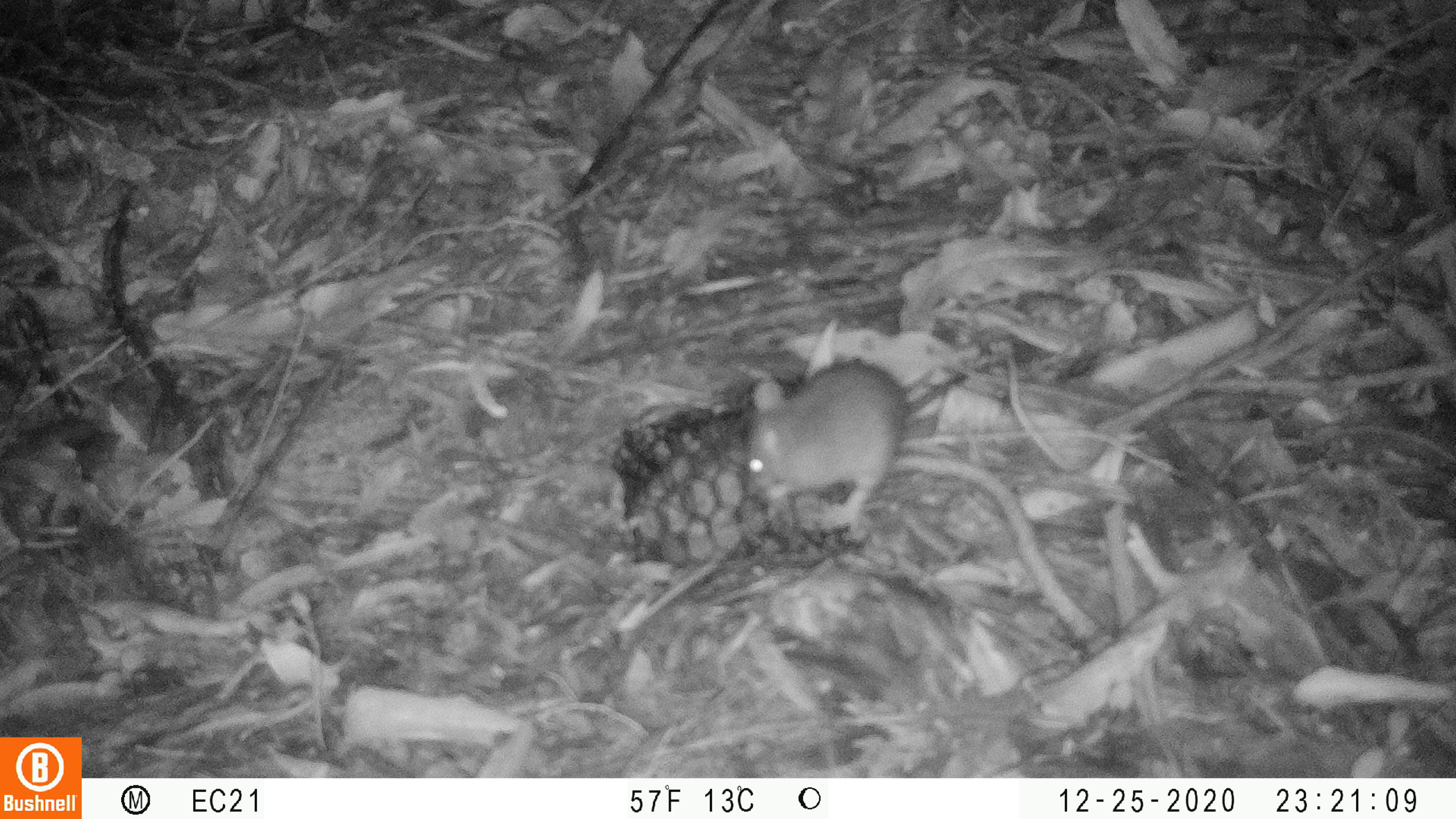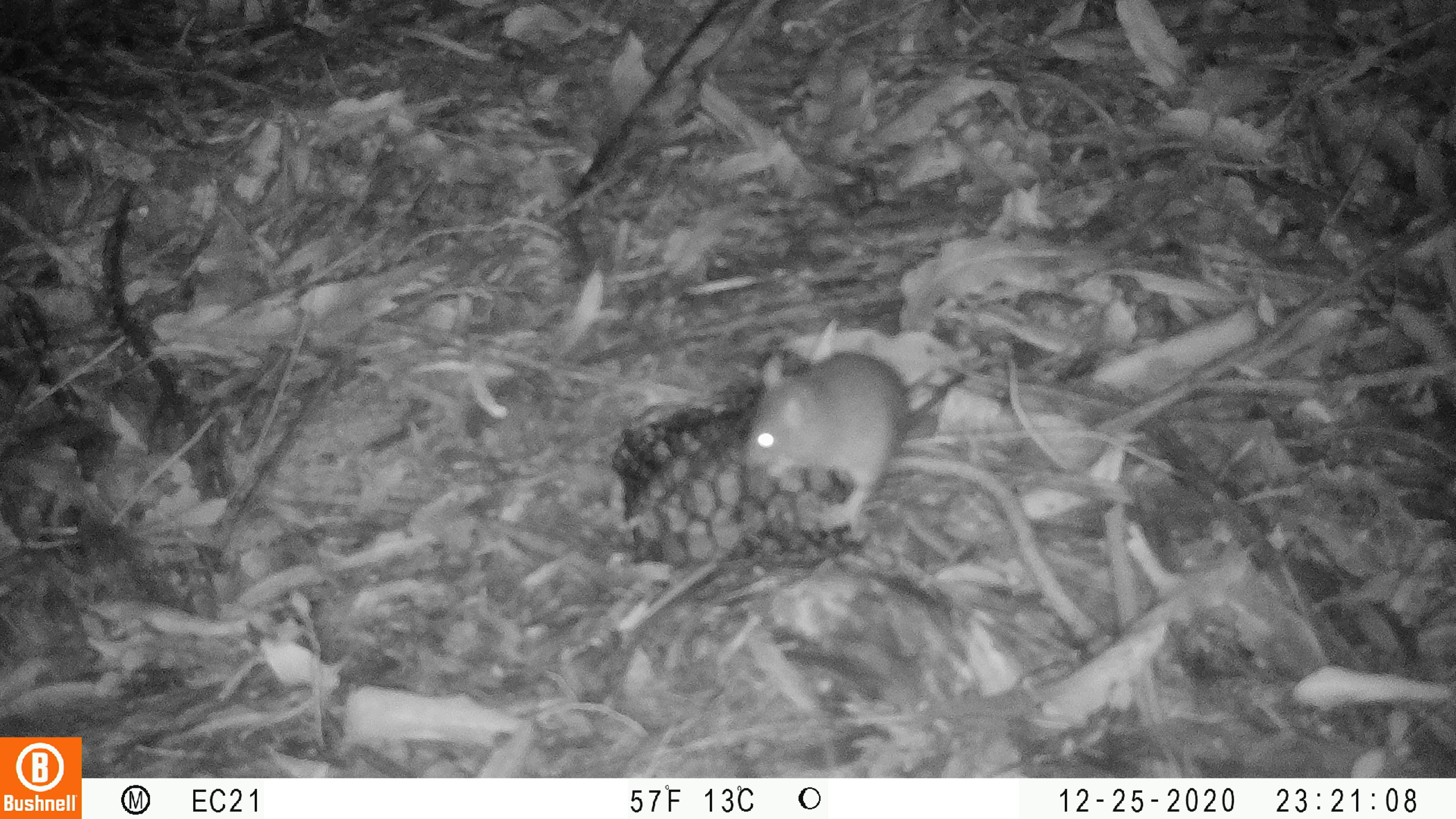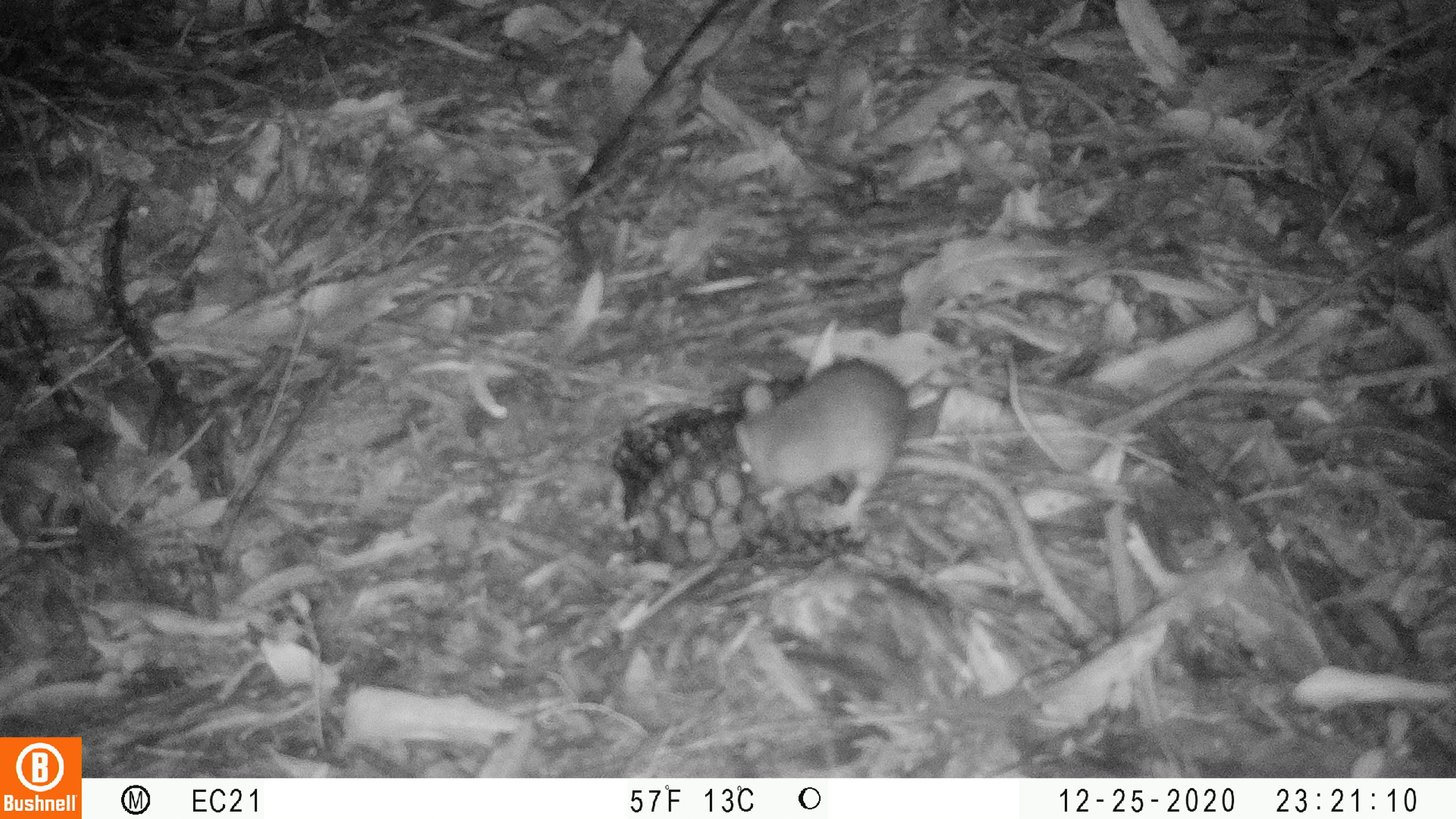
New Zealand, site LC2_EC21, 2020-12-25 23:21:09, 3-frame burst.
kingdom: Animalia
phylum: Chordata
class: Mammalia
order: Rodentia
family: Muridae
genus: Rattus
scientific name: Rattus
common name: rat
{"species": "rat (Rattus)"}